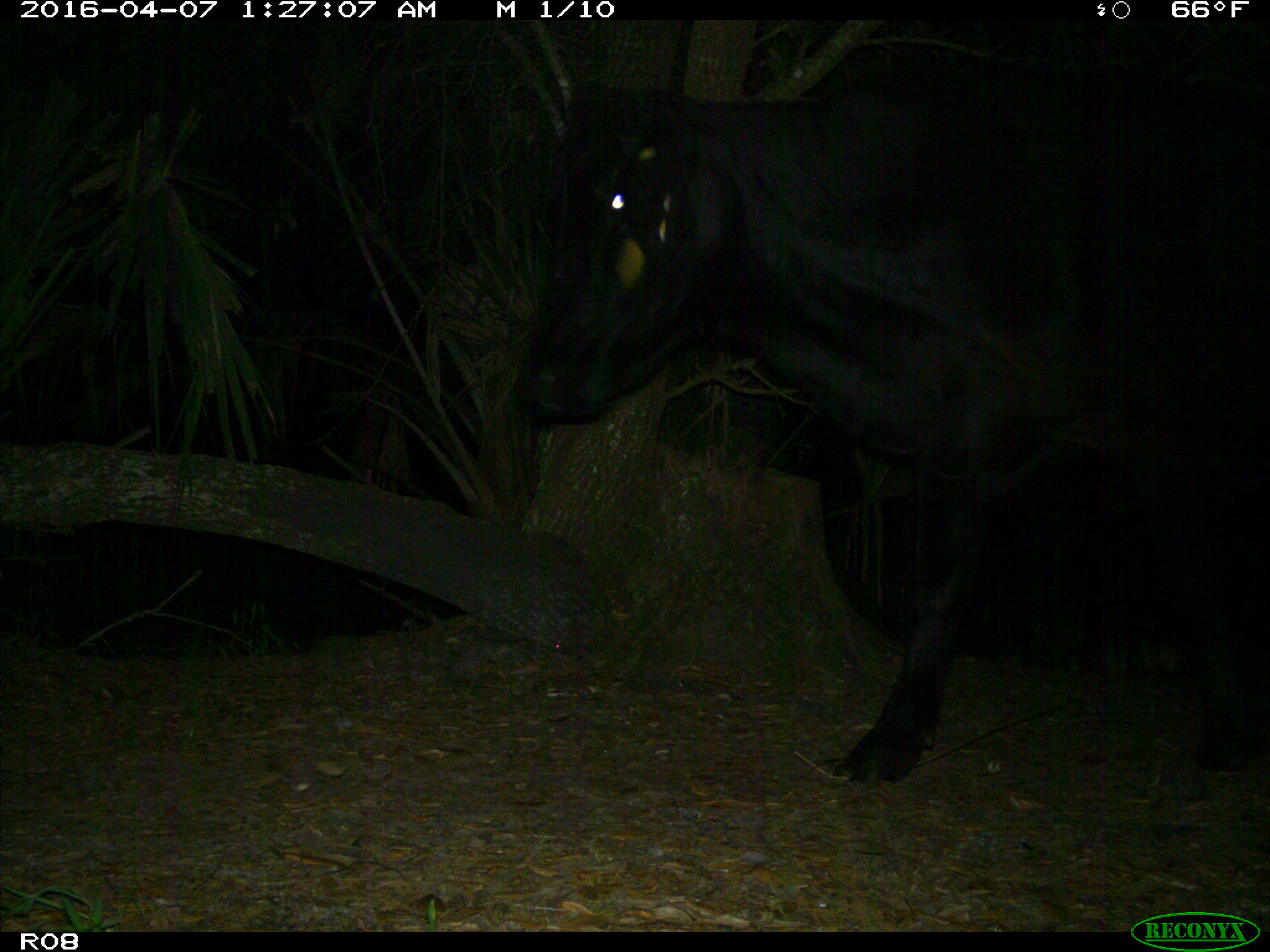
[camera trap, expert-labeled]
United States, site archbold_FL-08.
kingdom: Animalia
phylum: Chordata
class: Mammalia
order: Artiodactyla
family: Bovidae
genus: Bos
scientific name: Bos taurus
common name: domestic cow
Bos taurus (domestic cow).